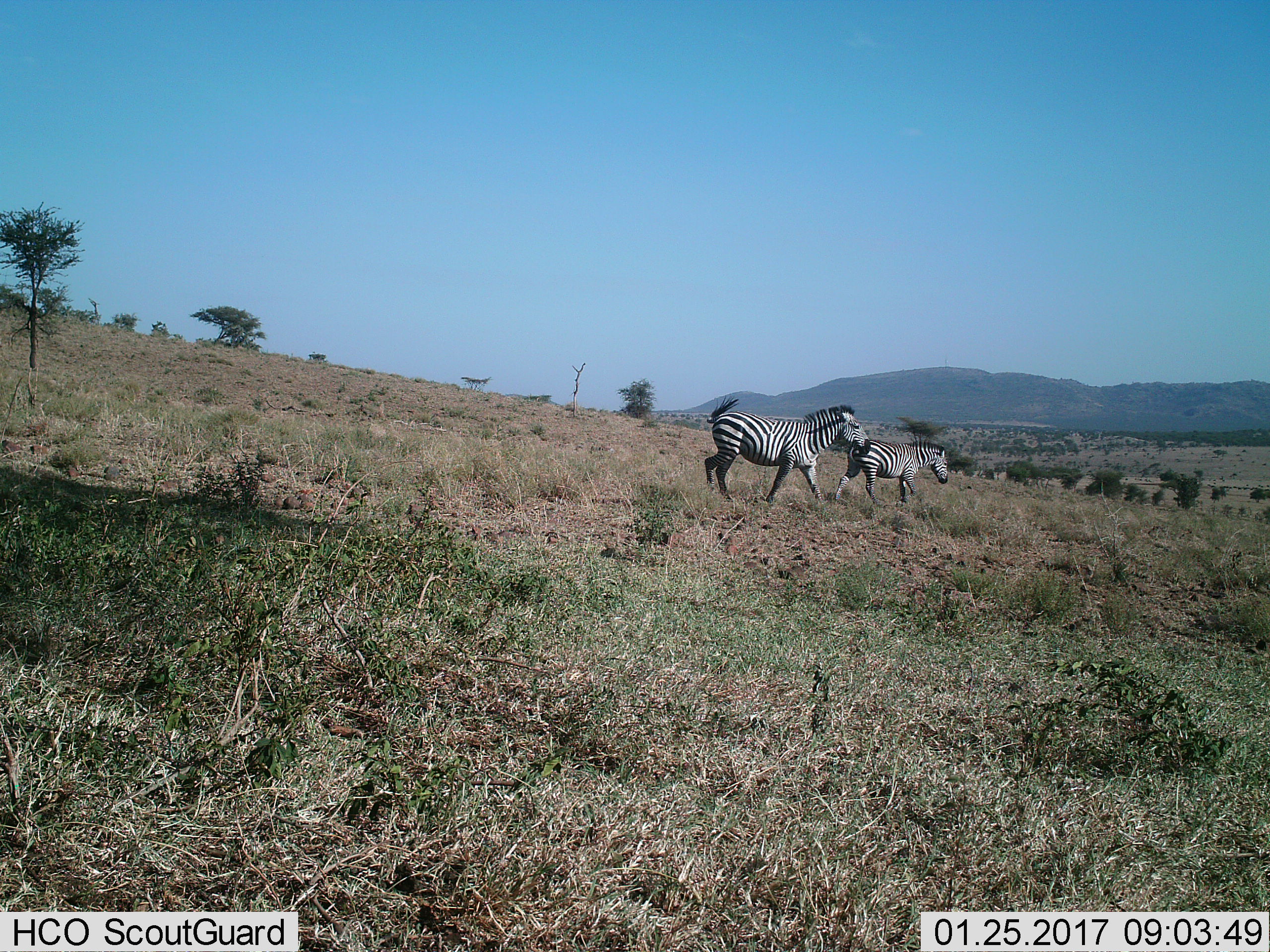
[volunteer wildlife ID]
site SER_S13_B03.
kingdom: Animalia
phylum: Chordata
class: Mammalia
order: Perissodactyla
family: Equidae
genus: Equus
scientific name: Equus quagga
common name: plains zebra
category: zebraplains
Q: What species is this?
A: Zebraplains (plains zebra) (Equus quagga).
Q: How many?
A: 2.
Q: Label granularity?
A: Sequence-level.